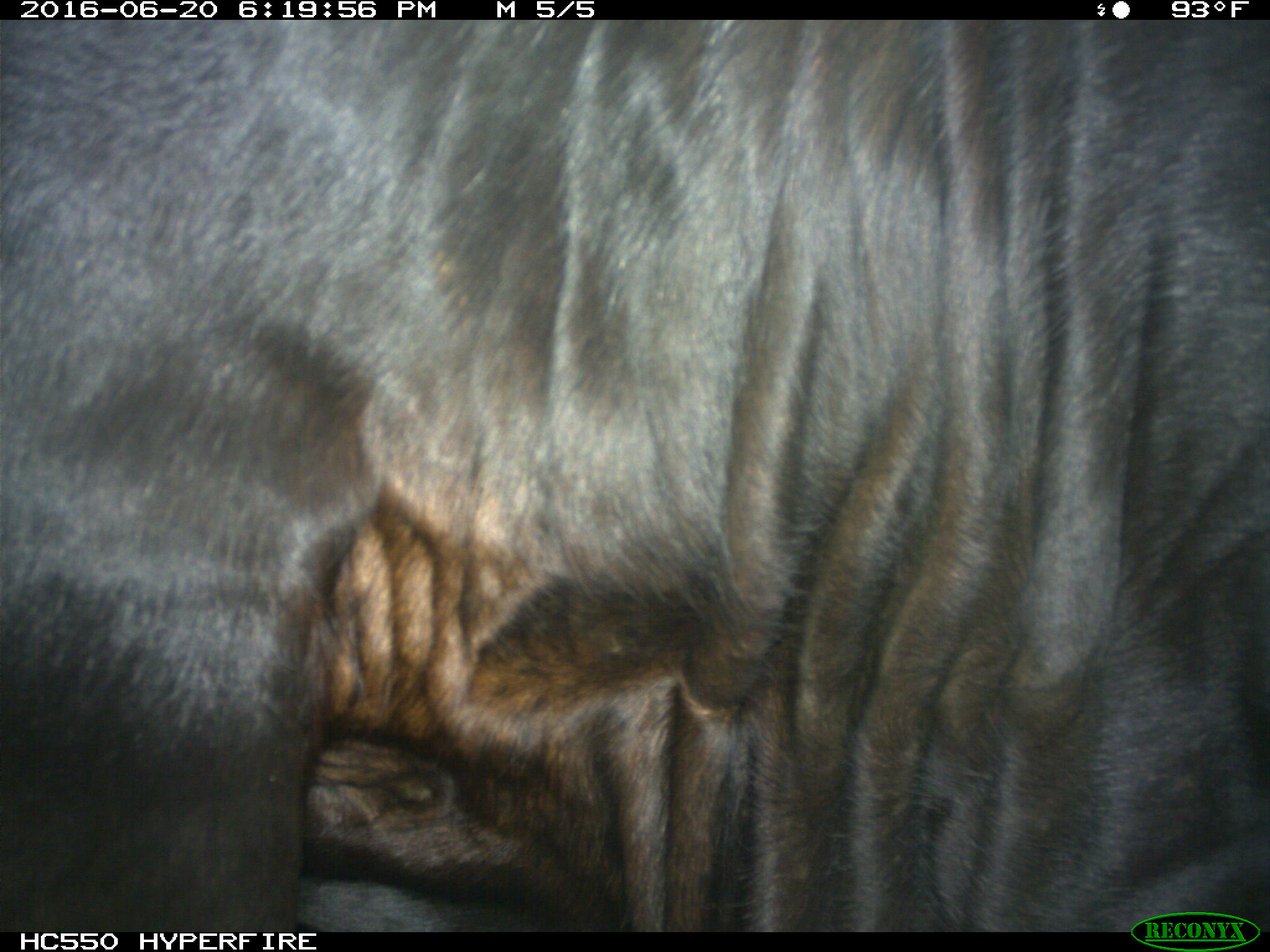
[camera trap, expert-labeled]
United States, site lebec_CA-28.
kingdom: Animalia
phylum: Chordata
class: Mammalia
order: Artiodactyla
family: Bovidae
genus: Bos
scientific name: Bos taurus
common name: domestic cow